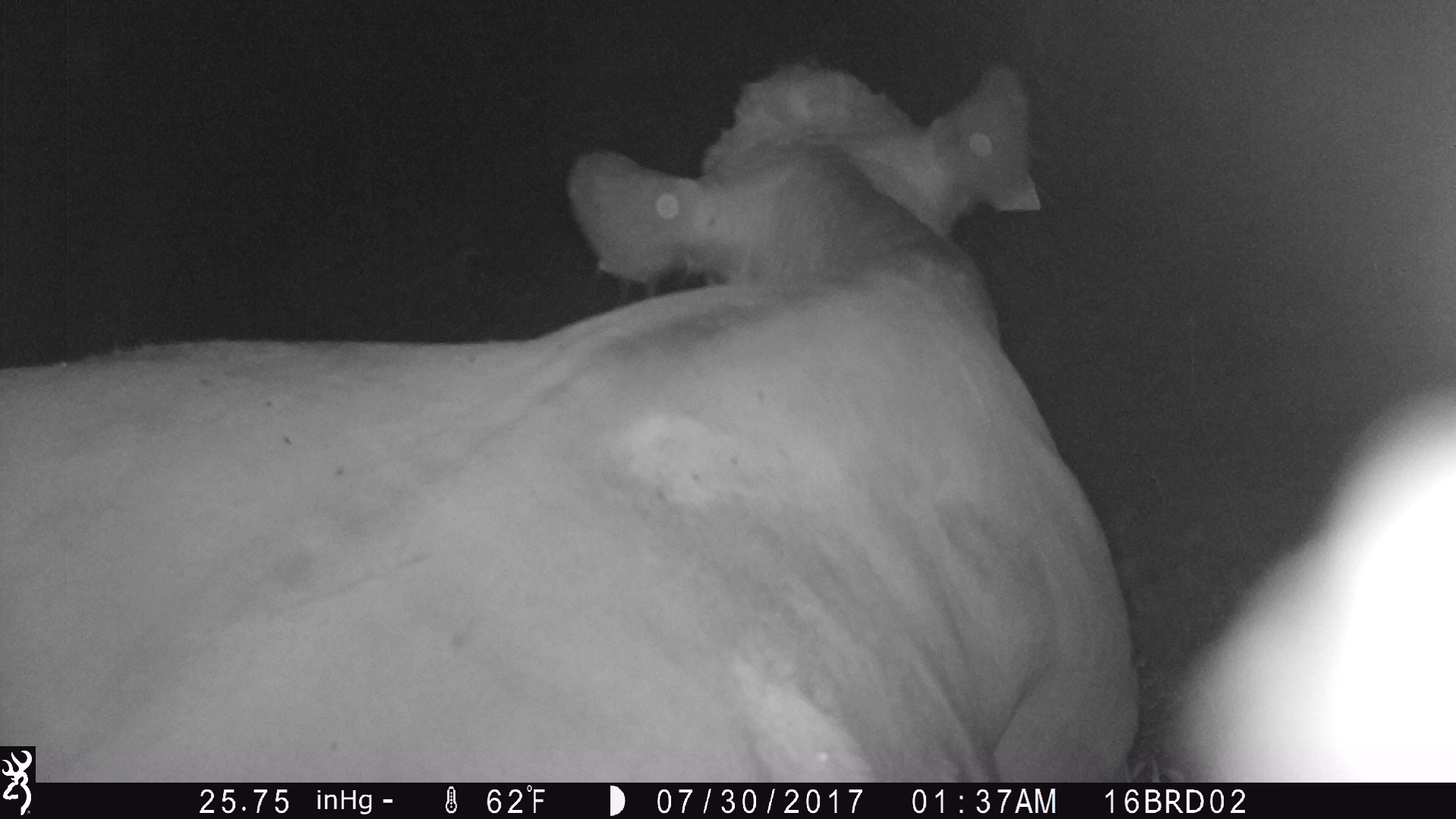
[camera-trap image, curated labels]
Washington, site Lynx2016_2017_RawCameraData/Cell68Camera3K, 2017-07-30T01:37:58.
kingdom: Animalia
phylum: Chordata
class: Mammalia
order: Artiodactyla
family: Bovidae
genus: Bos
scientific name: Bos taurus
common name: domestic cattle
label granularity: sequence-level